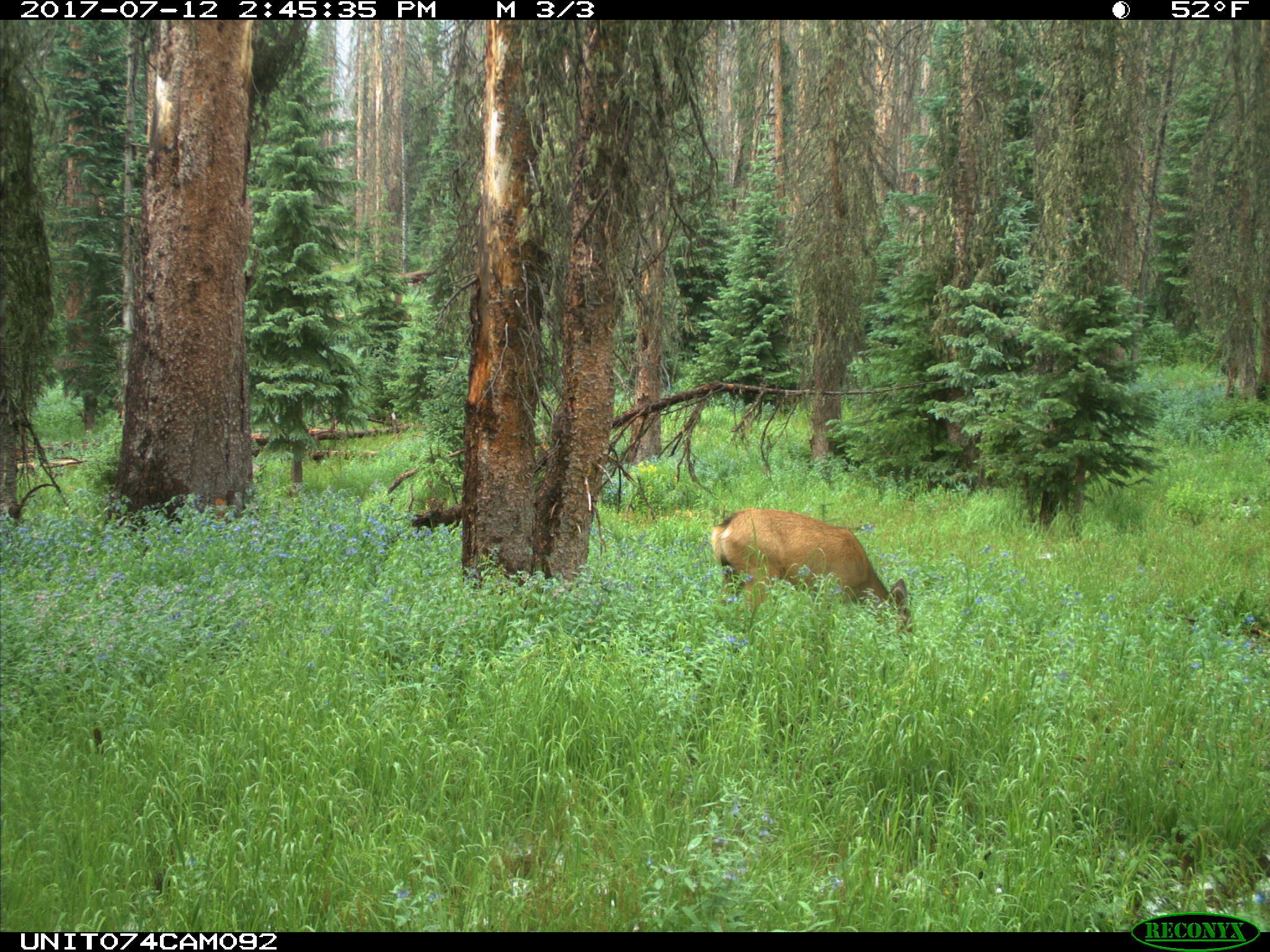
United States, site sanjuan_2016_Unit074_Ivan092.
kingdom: Animalia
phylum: Chordata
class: Mammalia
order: Artiodactyla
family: Cervidae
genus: Odocoileus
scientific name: Odocoileus hemionus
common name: mule deer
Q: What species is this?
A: Odocoileus hemionus (mule deer).